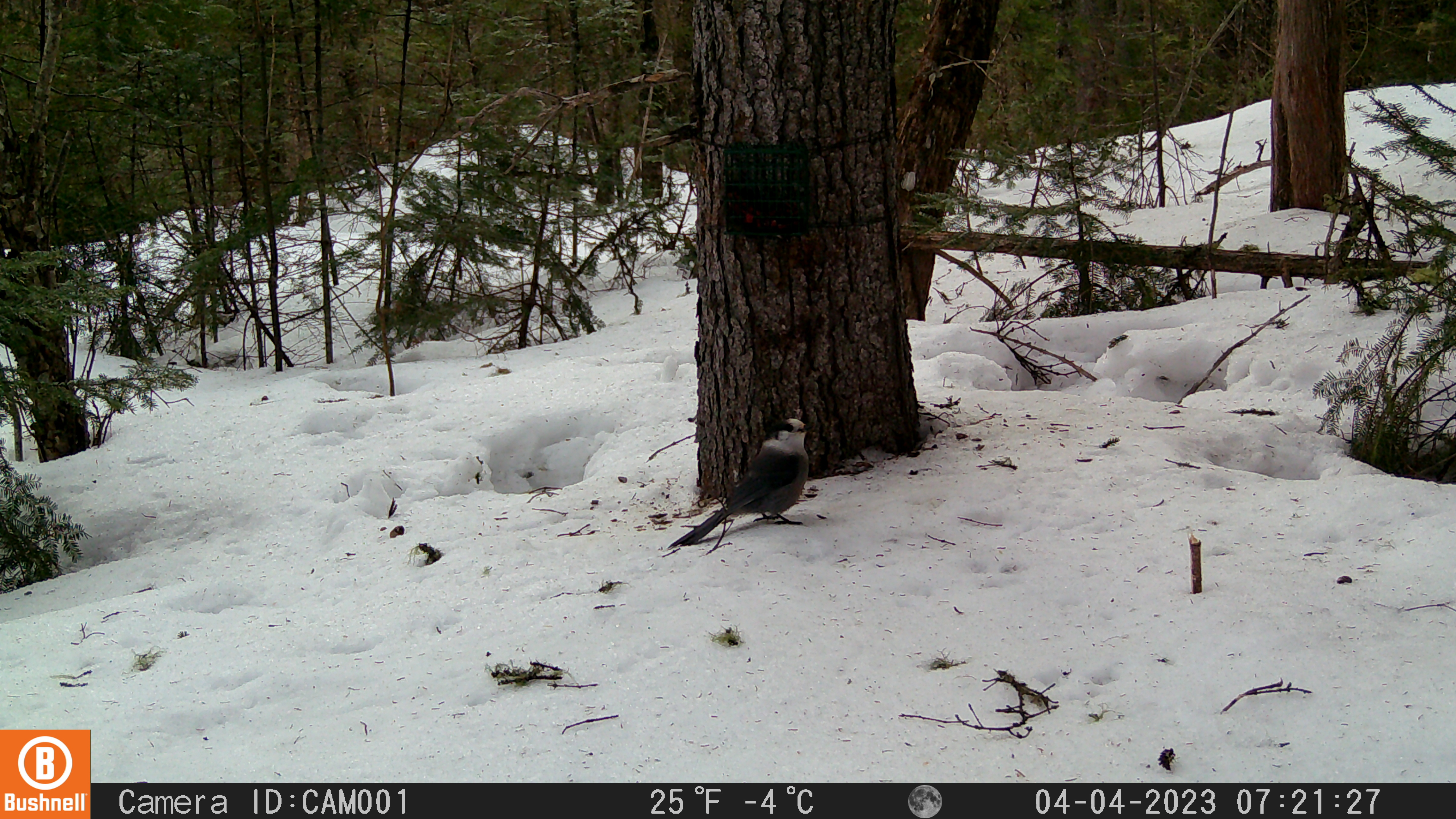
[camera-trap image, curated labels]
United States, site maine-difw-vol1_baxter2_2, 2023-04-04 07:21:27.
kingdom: Animalia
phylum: Chordata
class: Aves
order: Passeriformes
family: Corvidae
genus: Perisoreus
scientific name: Perisoreus canadensis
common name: canada jay